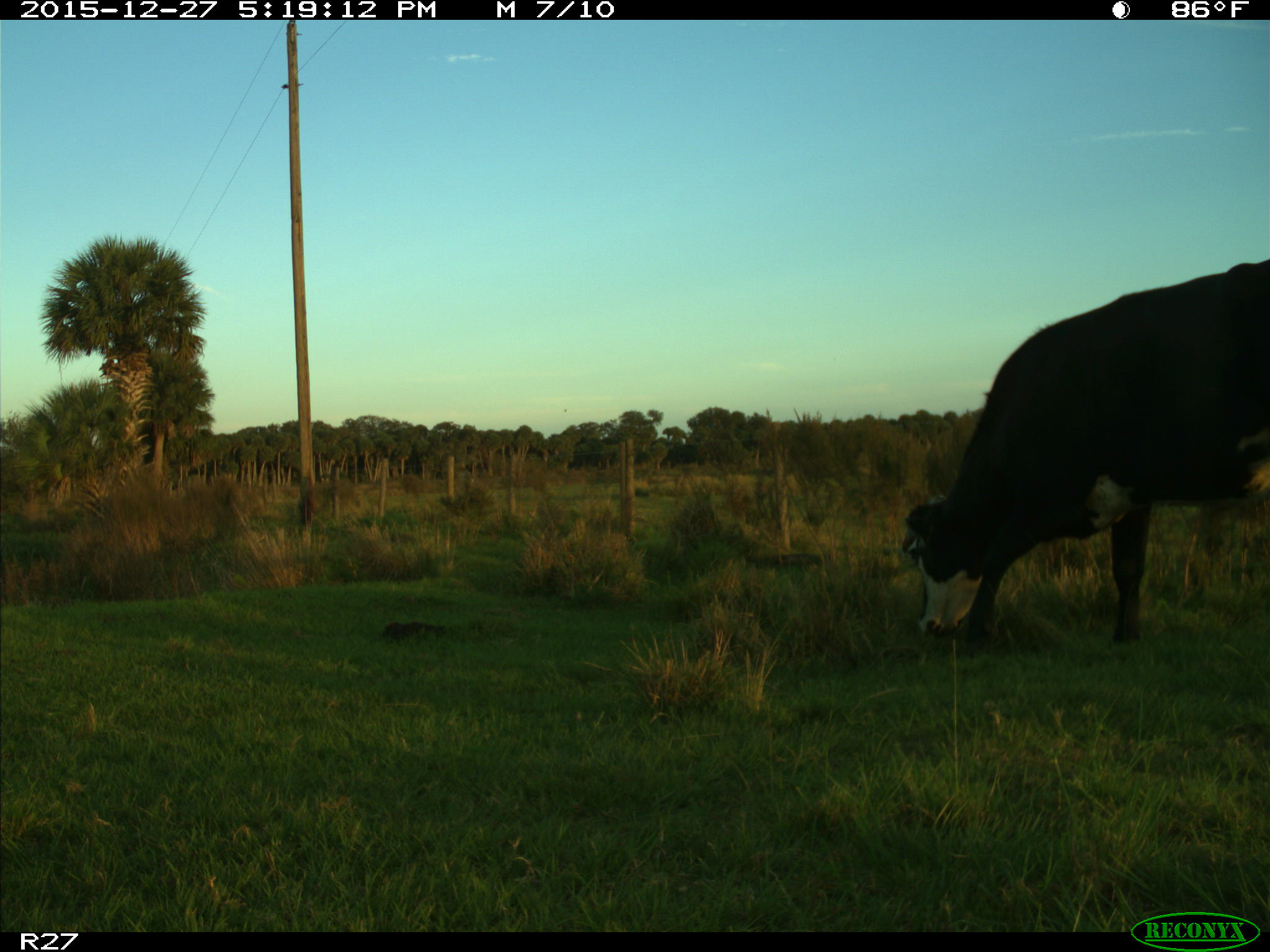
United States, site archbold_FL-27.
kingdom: Animalia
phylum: Chordata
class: Mammalia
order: Artiodactyla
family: Bovidae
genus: Bos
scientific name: Bos taurus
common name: domestic cow